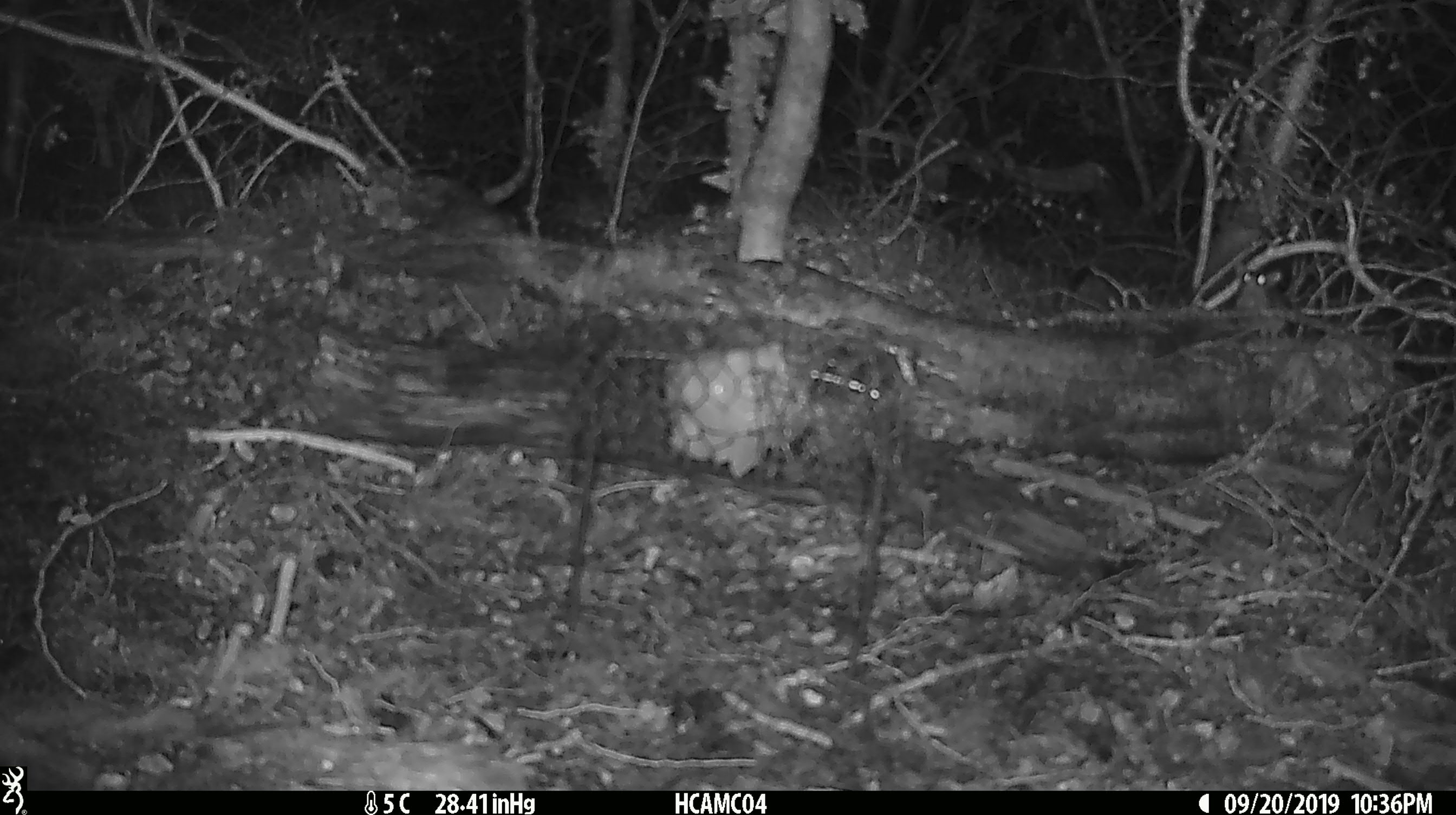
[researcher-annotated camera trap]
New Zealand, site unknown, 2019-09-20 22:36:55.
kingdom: Animalia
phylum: Chordata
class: Mammalia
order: Rodentia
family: Muridae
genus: Mus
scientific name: Mus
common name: mouse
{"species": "mouse (Mus)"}